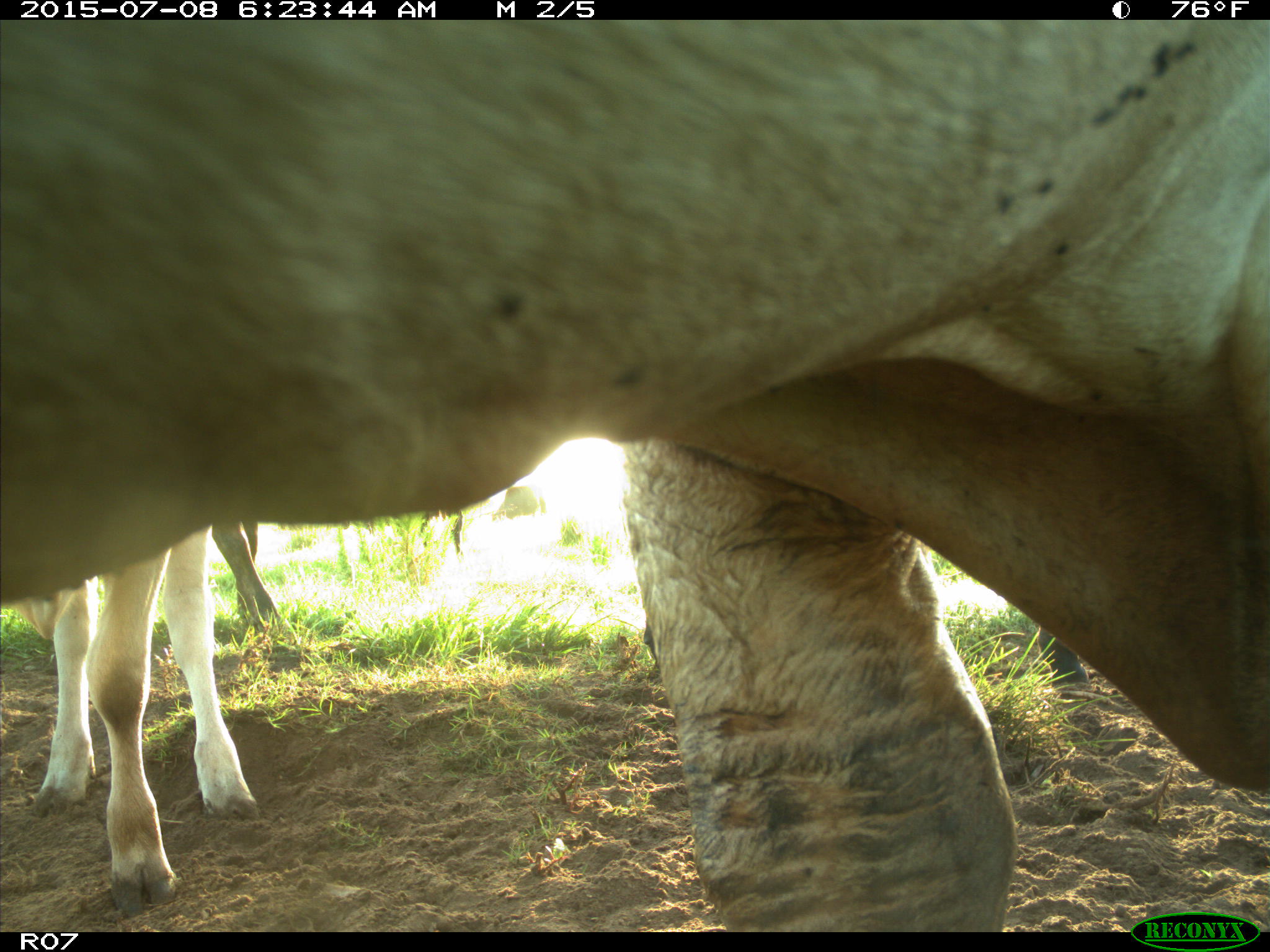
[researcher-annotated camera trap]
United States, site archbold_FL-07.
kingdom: Animalia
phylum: Chordata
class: Mammalia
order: Artiodactyla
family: Bovidae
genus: Bos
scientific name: Bos taurus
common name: domestic cow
Bos taurus (domestic cow).